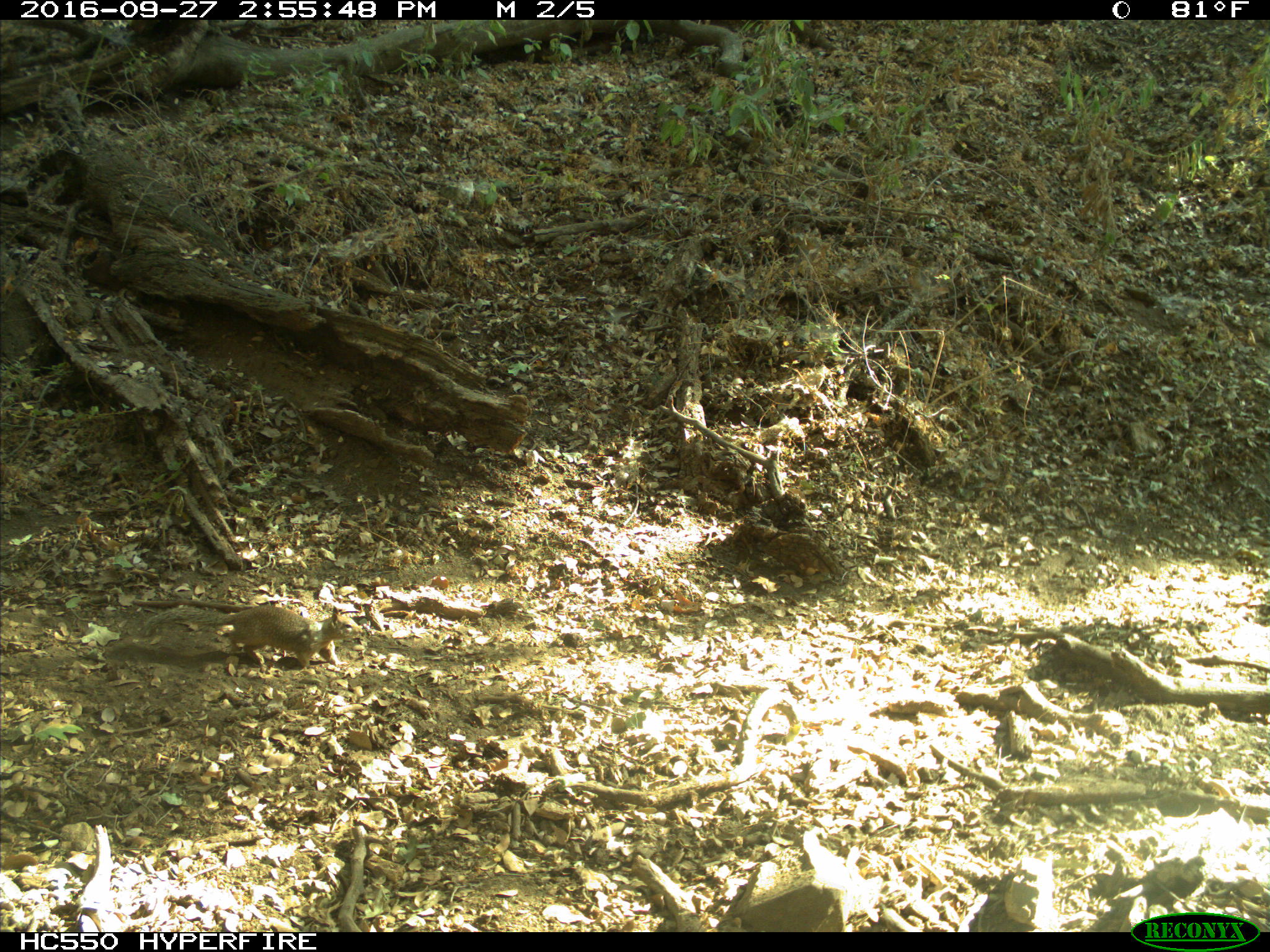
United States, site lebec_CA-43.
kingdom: Animalia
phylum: Chordata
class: Mammalia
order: Rodentia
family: Sciuridae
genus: Otospermophilus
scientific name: Otospermophilus beecheyi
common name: california ground squirrel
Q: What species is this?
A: Otospermophilus beecheyi (california ground squirrel).